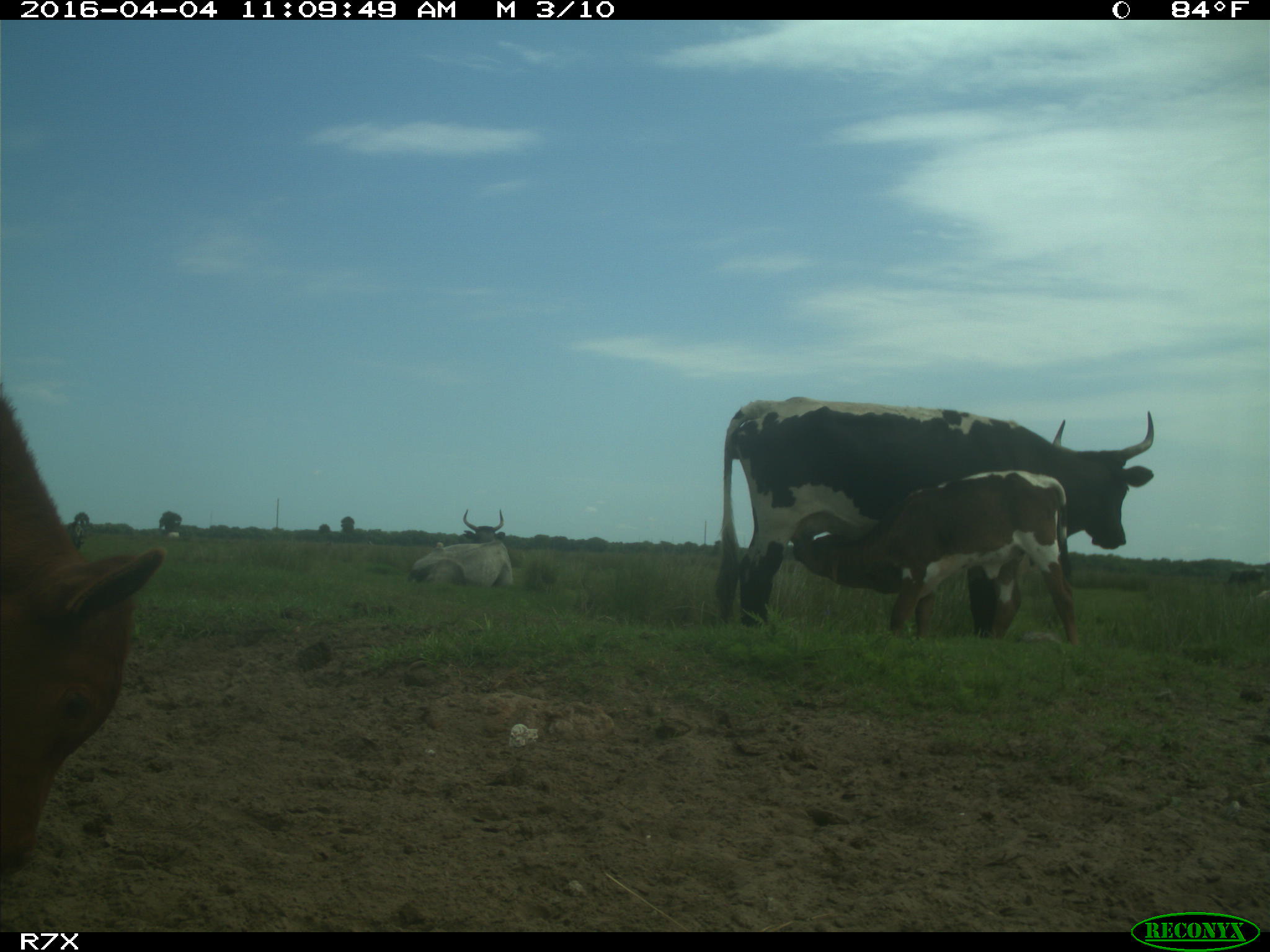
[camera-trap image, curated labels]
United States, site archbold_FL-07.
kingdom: Animalia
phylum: Chordata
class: Mammalia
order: Artiodactyla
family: Bovidae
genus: Bos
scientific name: Bos taurus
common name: domestic cow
Bos taurus (domestic cow).